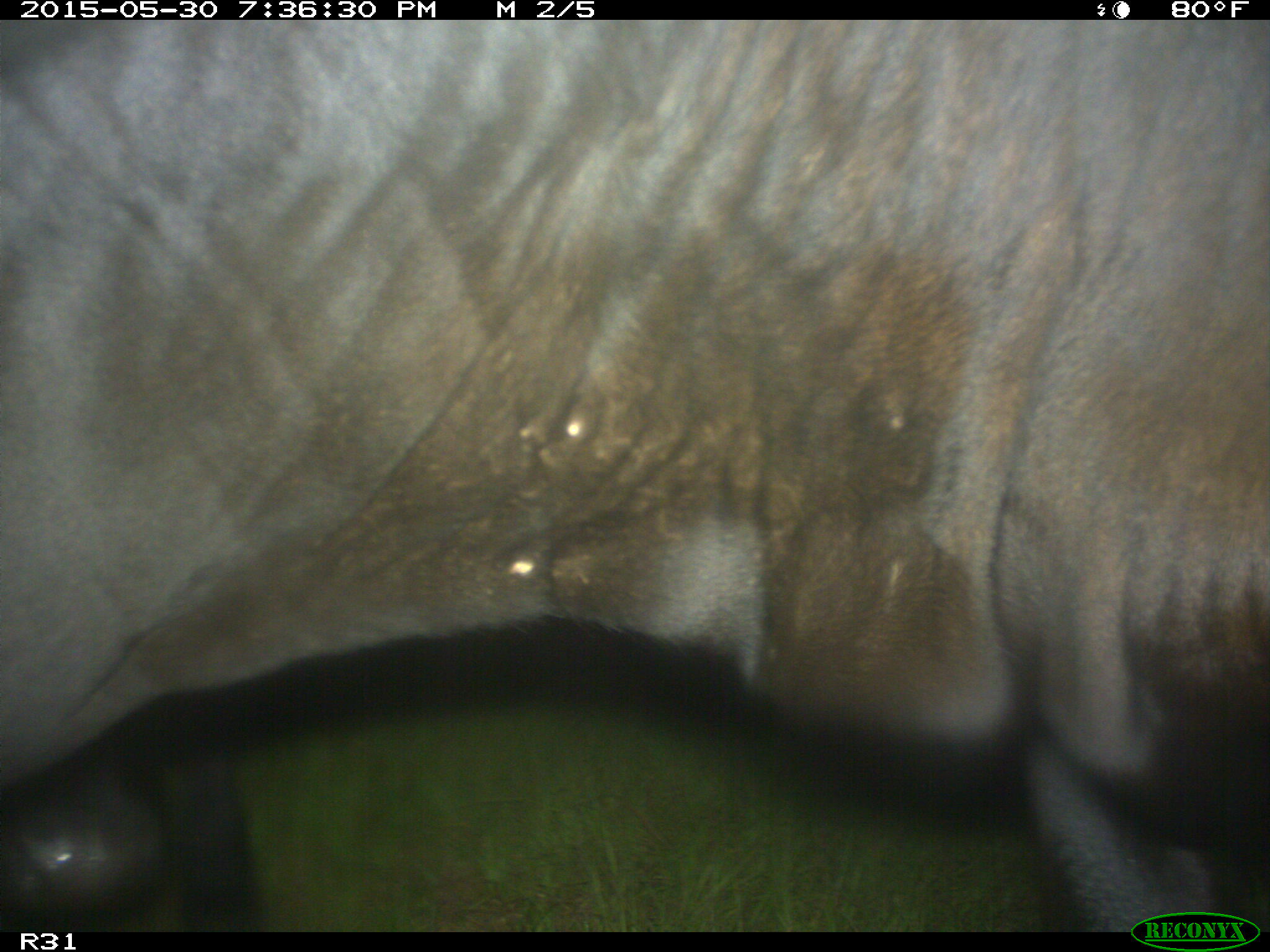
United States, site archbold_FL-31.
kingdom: Animalia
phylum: Chordata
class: Mammalia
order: Artiodactyla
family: Bovidae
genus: Bos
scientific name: Bos taurus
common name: domestic cow